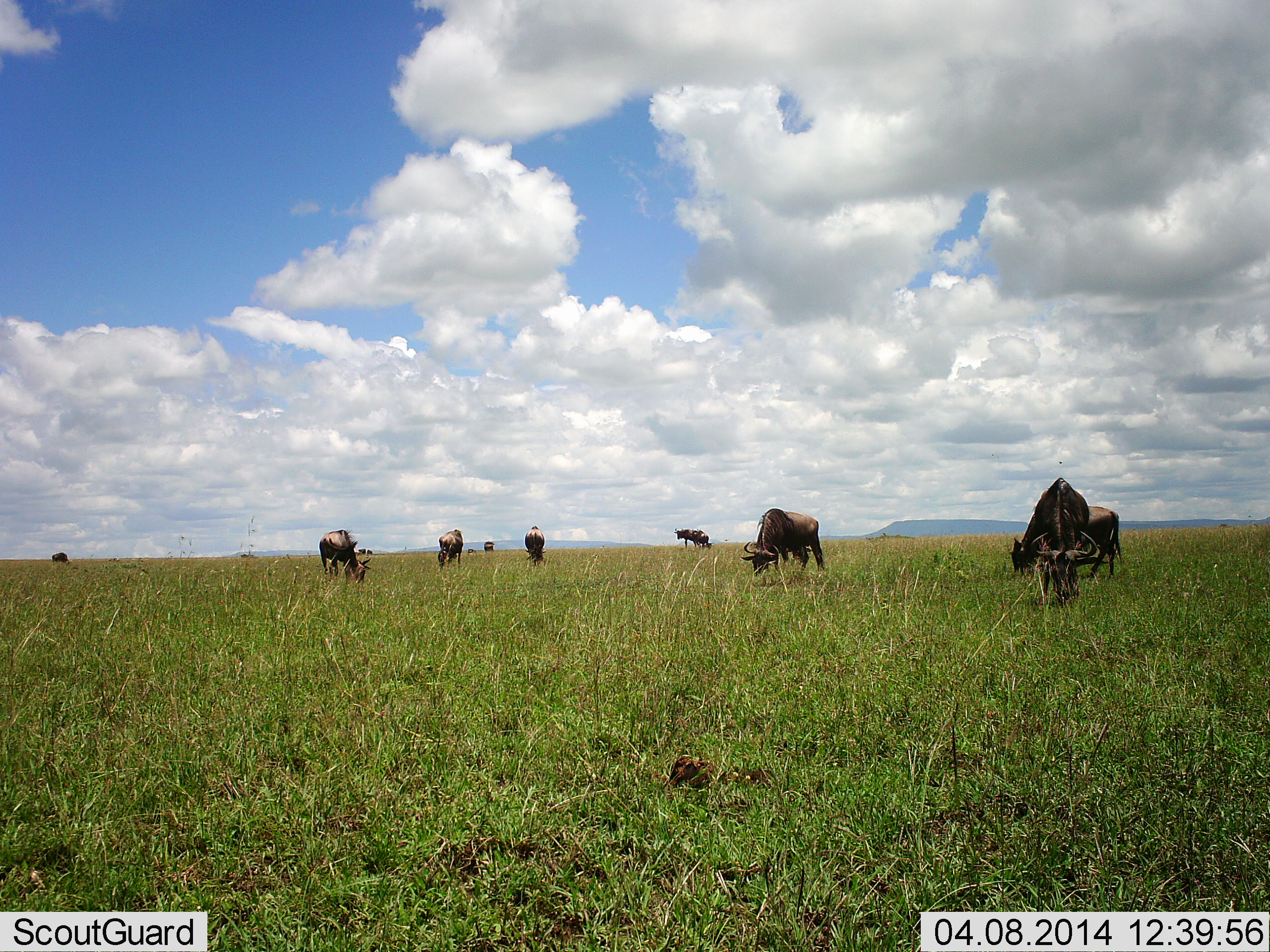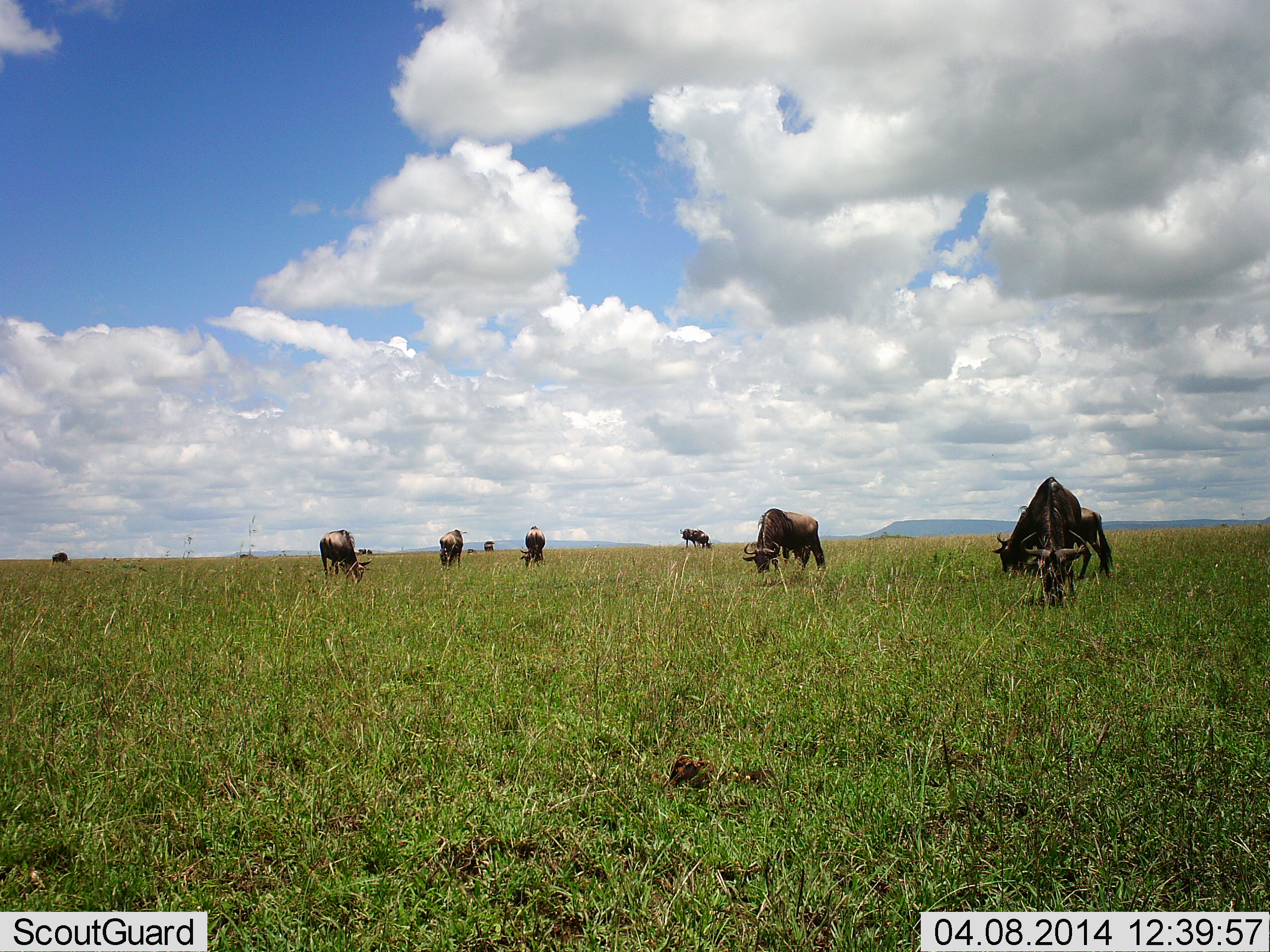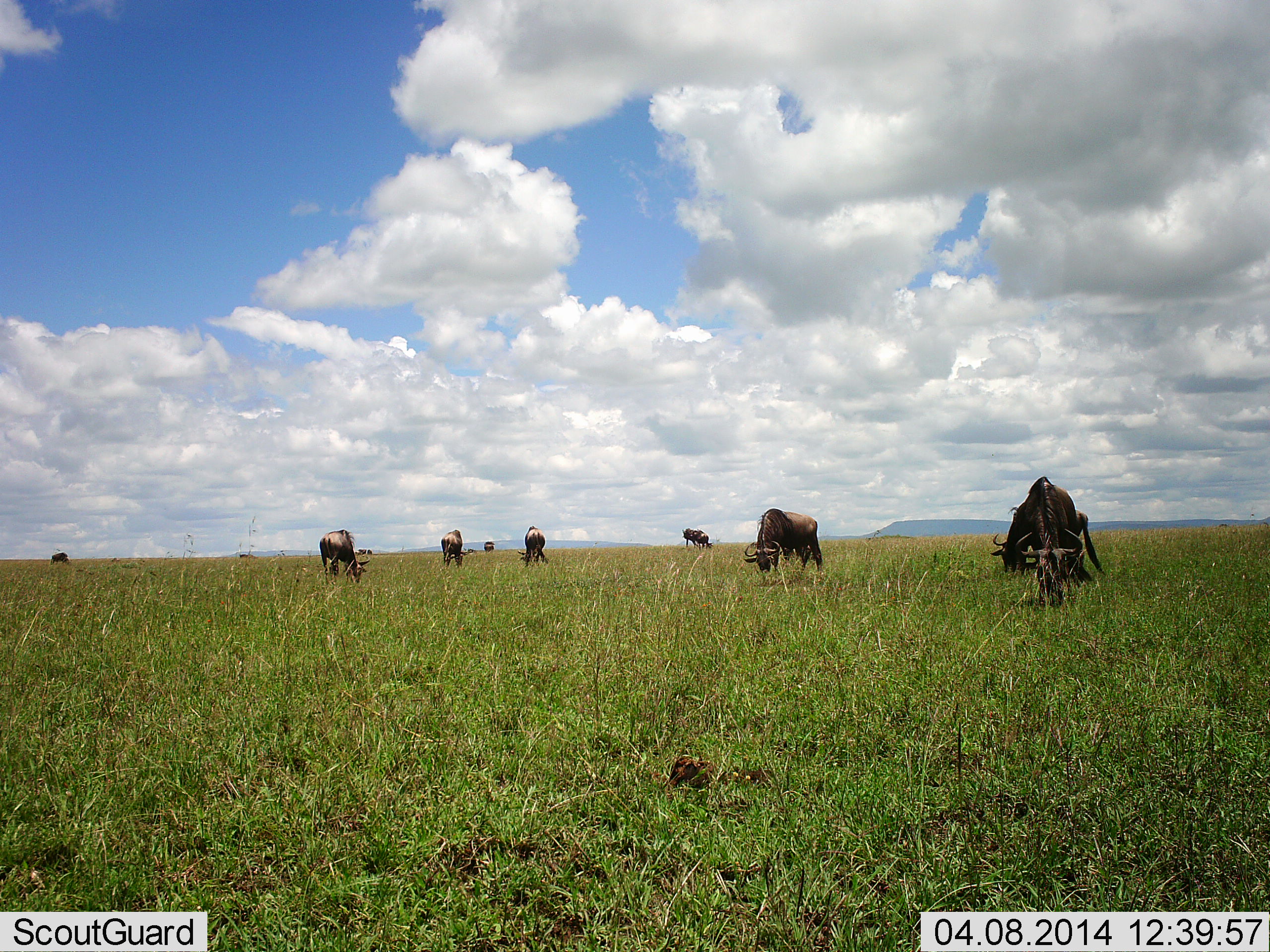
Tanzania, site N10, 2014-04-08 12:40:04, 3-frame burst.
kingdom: Animalia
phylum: Chordata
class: Mammalia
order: Artiodactyla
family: Bovidae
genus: Connochaetes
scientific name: Connochaetes taurinus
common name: blue wildebeest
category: wildebeest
Wildebeest (blue wildebeest) (Connochaetes taurinus), count 9. Behavior (volunteer vote fractions): standing 30%, resting 0%, moving 10%, interacting 0%. Young present (vote fraction): 0%. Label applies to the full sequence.